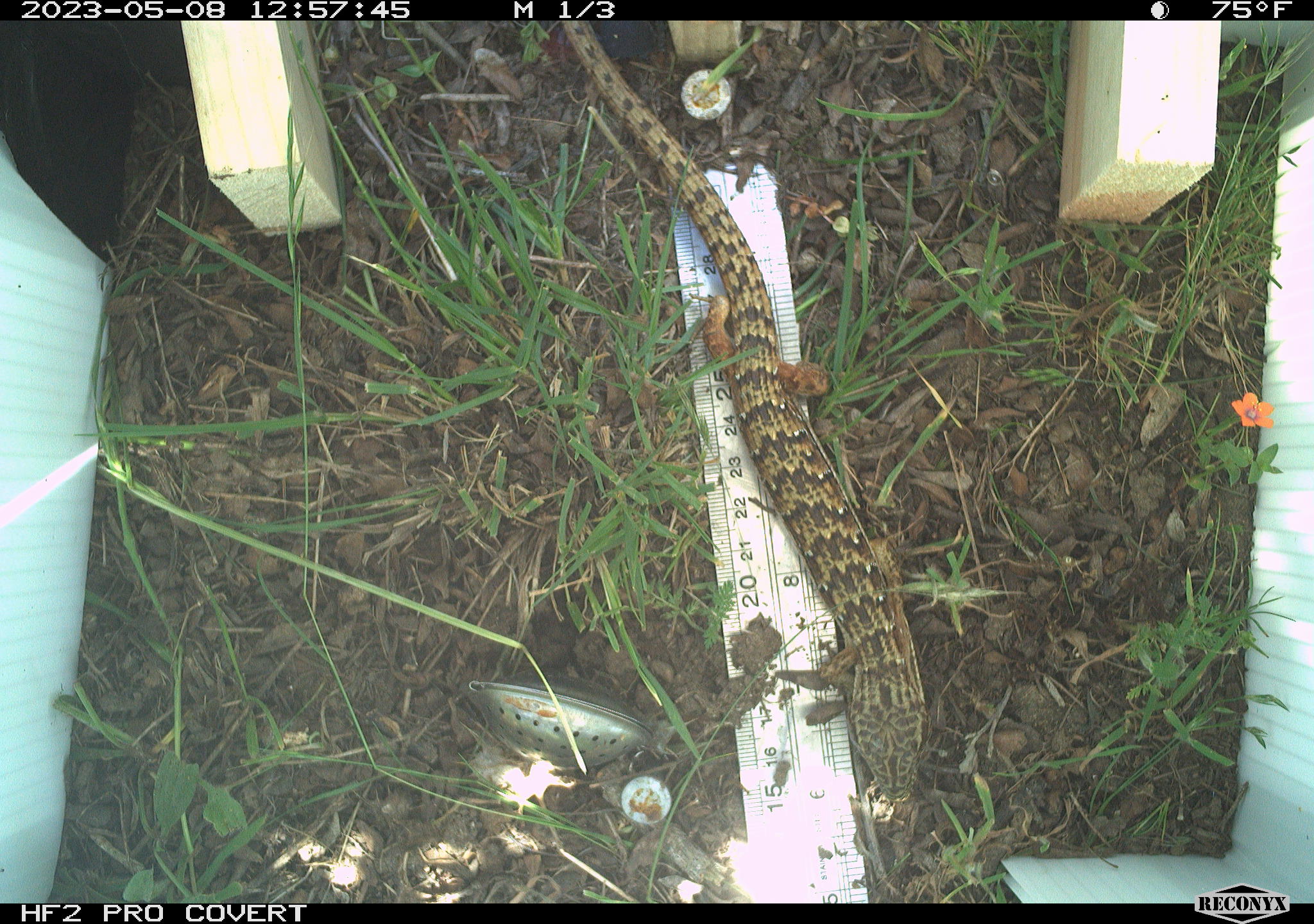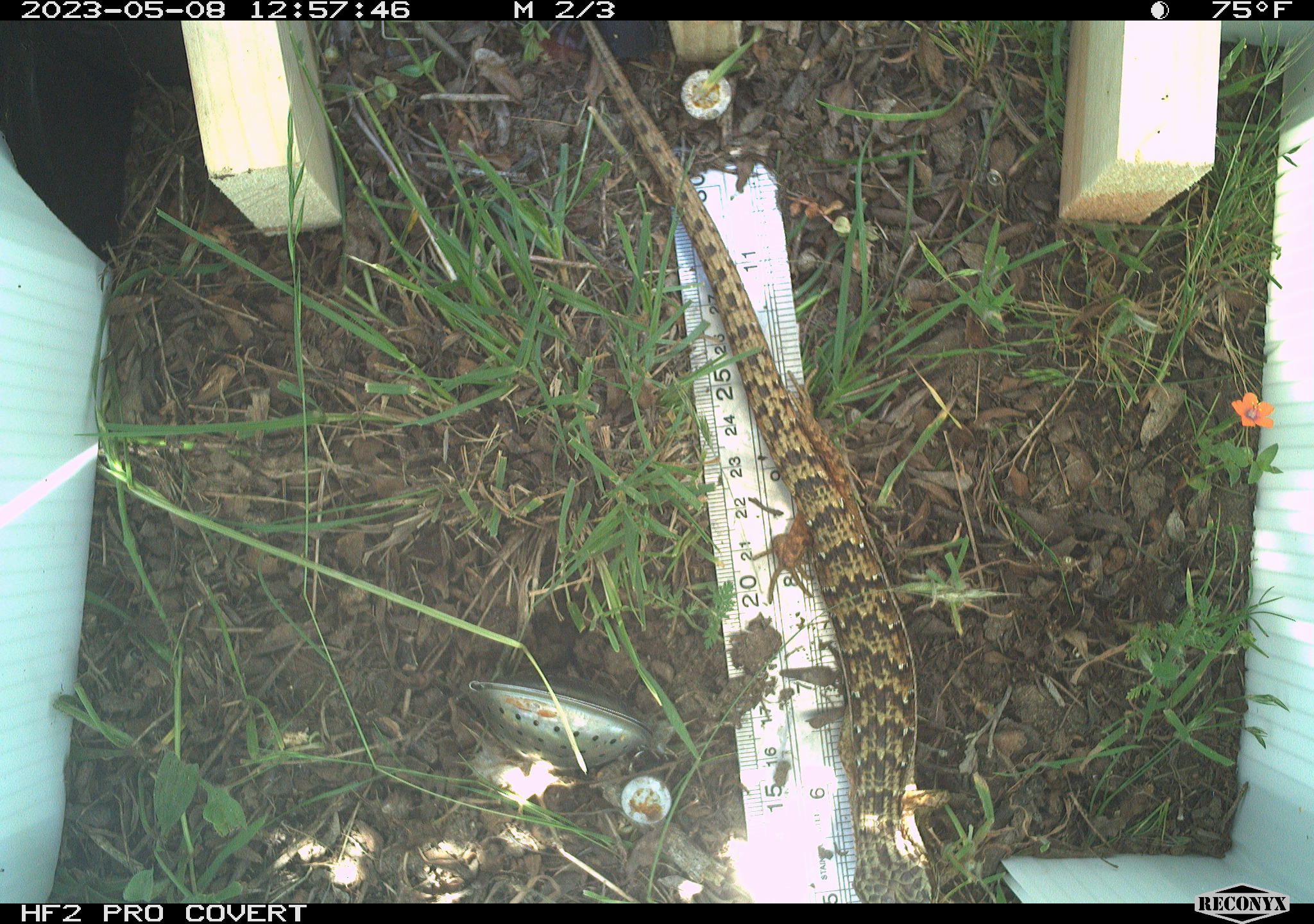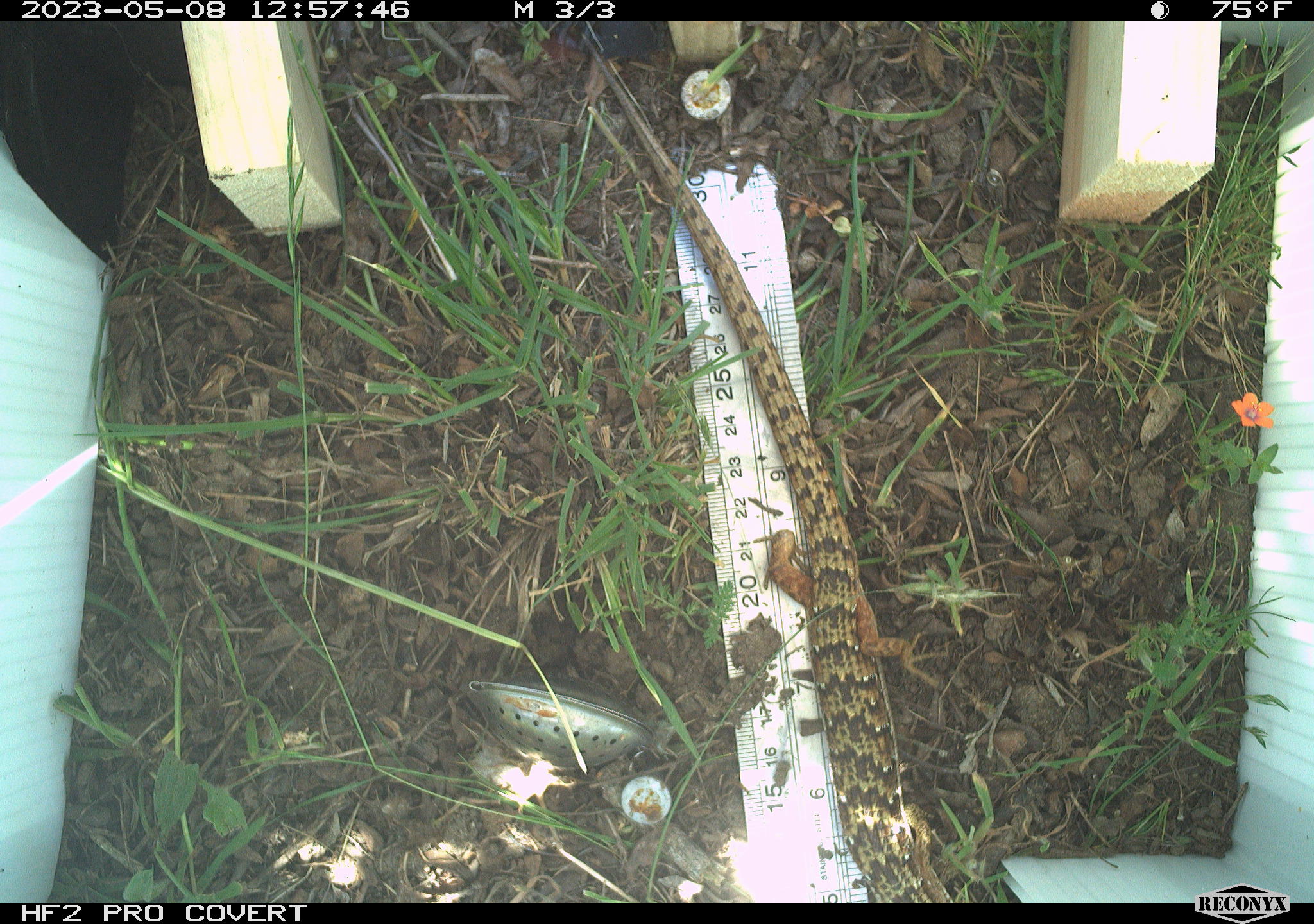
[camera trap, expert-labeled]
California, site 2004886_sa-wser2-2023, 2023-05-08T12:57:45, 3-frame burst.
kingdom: Animalia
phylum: Chordata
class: Reptilia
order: Squamata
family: Anguidae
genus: Elgaria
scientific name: Elgaria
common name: alligator lizards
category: elgaria species